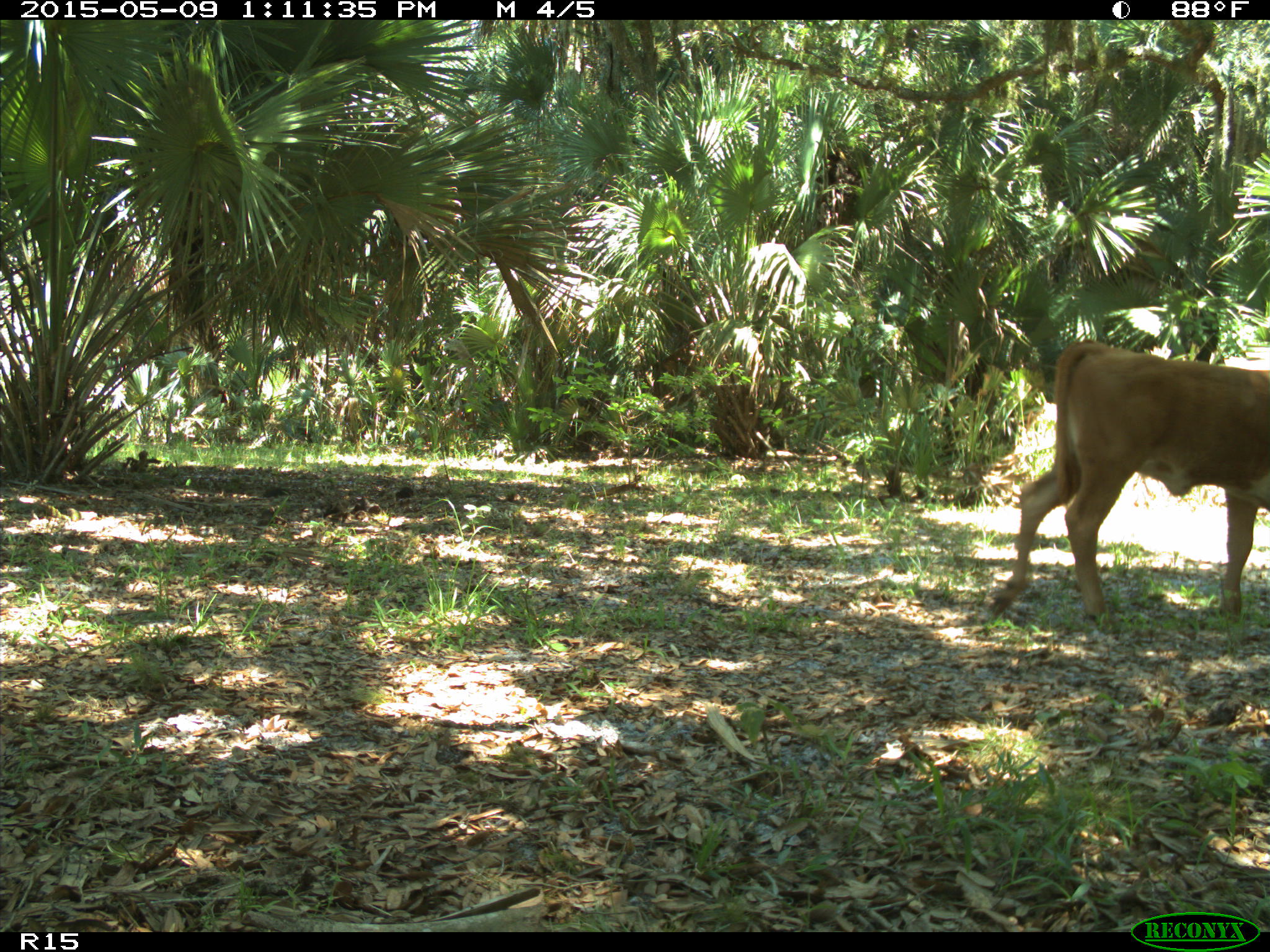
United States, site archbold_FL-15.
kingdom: Animalia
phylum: Chordata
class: Mammalia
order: Artiodactyla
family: Bovidae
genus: Bos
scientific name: Bos taurus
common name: domestic cow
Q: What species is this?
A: Bos taurus (domestic cow).